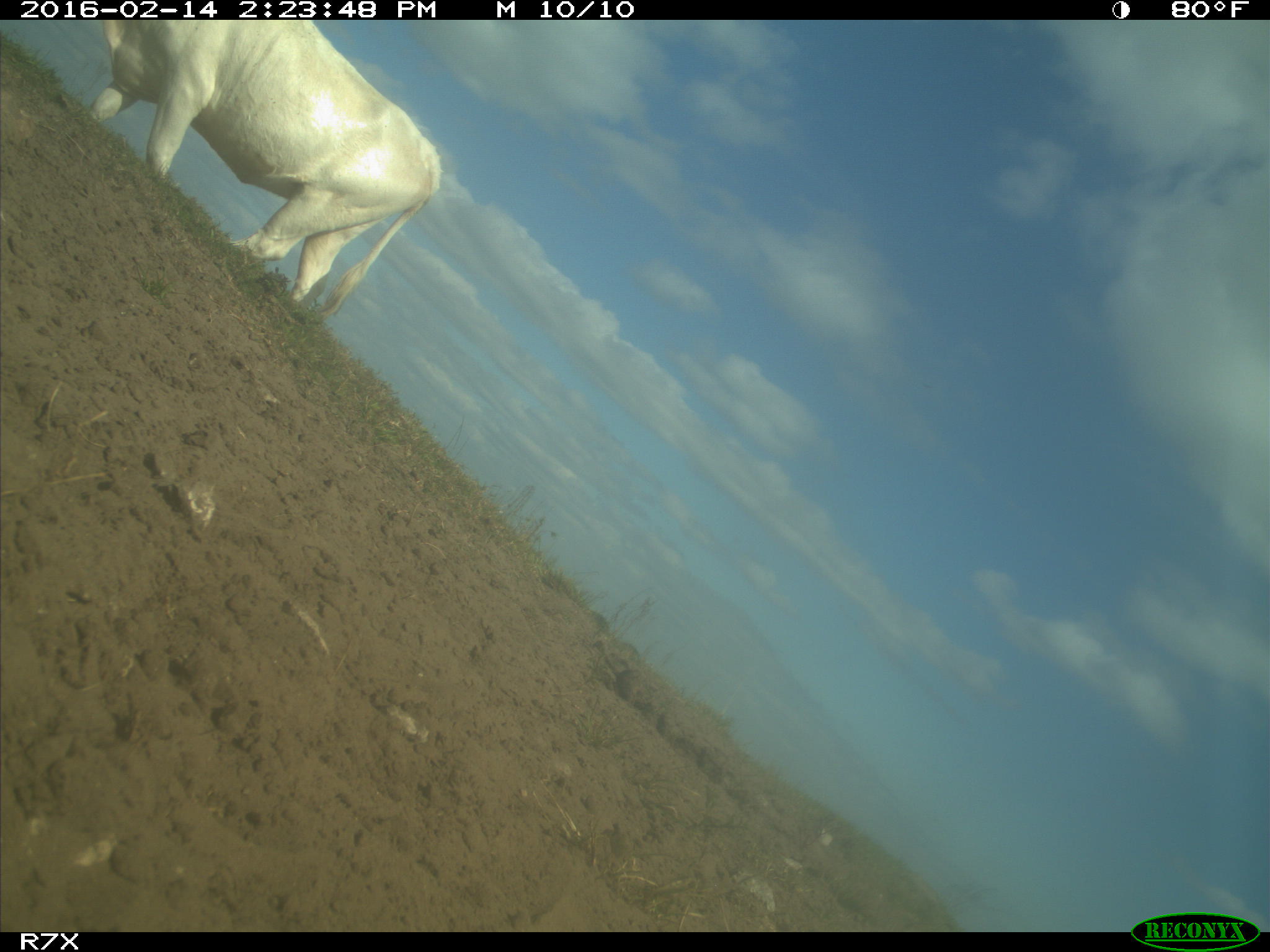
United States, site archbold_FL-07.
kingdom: Animalia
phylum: Chordata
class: Mammalia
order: Artiodactyla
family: Bovidae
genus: Bos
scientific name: Bos taurus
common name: domestic cow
Bos taurus (domestic cow).